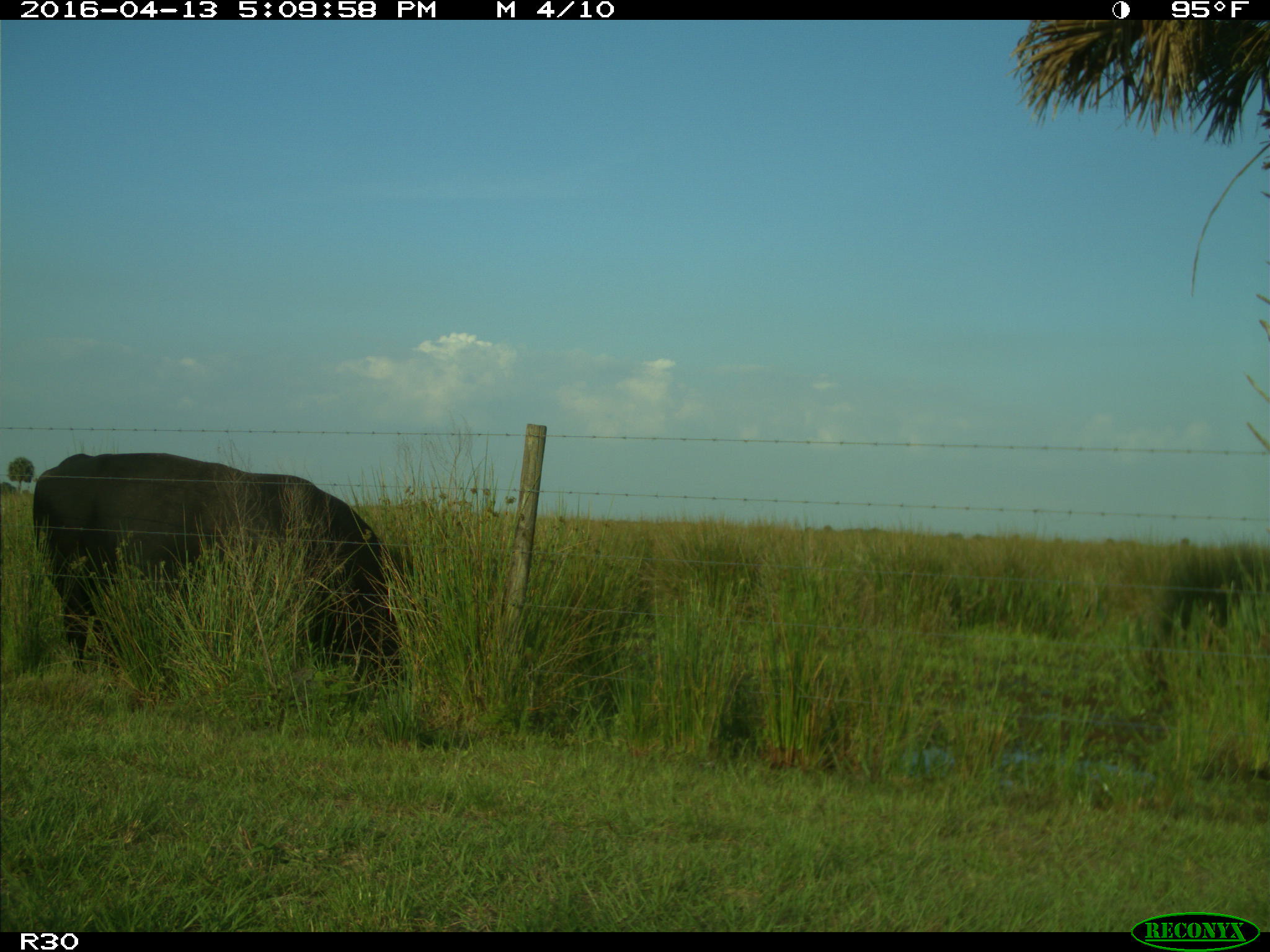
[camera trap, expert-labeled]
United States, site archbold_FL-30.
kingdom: Animalia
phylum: Chordata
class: Mammalia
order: Artiodactyla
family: Bovidae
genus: Bos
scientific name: Bos taurus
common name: domestic cow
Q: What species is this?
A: Bos taurus (domestic cow).